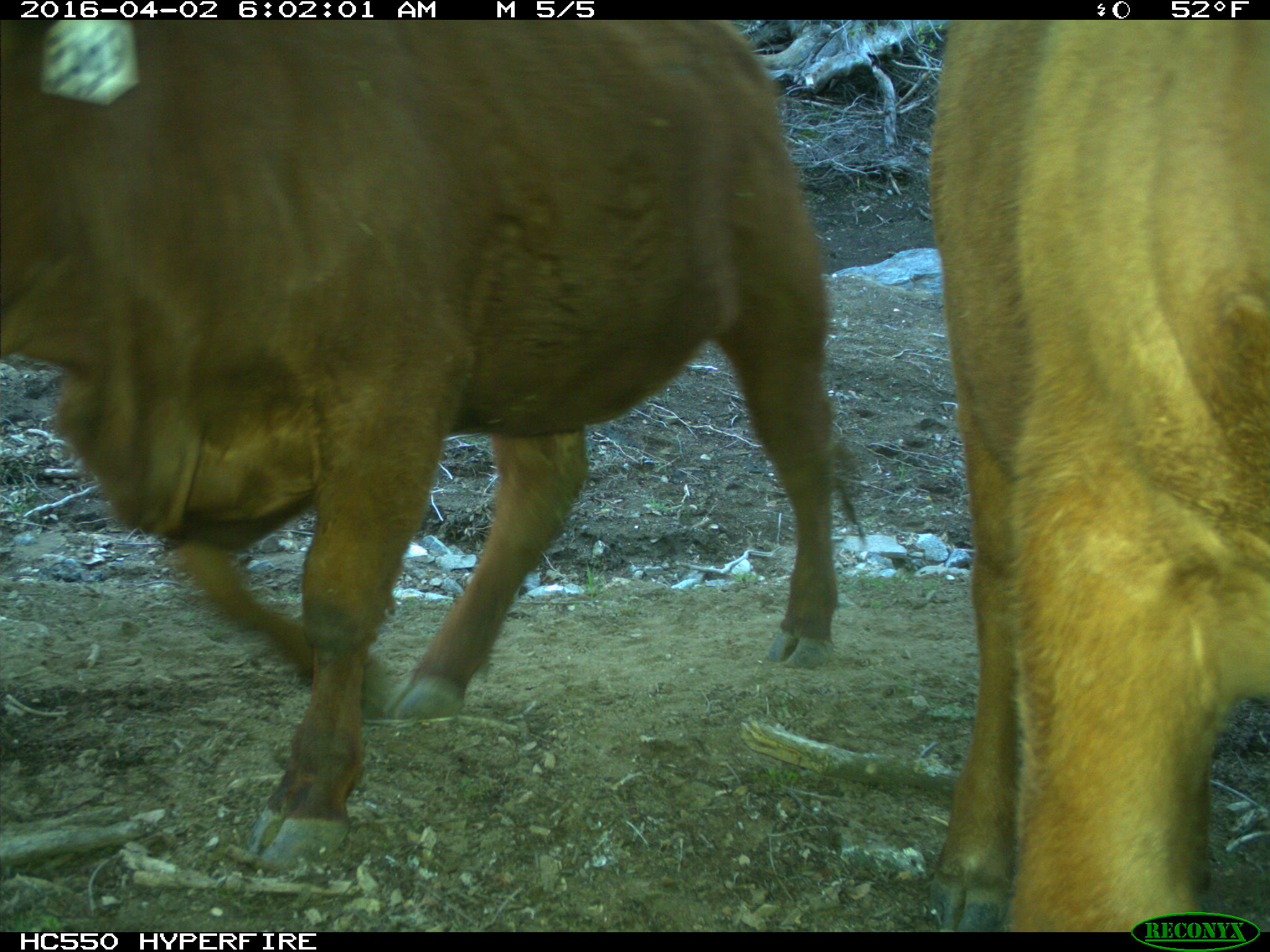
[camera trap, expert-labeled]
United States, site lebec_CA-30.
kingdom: Animalia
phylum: Chordata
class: Mammalia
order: Artiodactyla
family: Bovidae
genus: Bos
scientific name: Bos taurus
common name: domestic cow